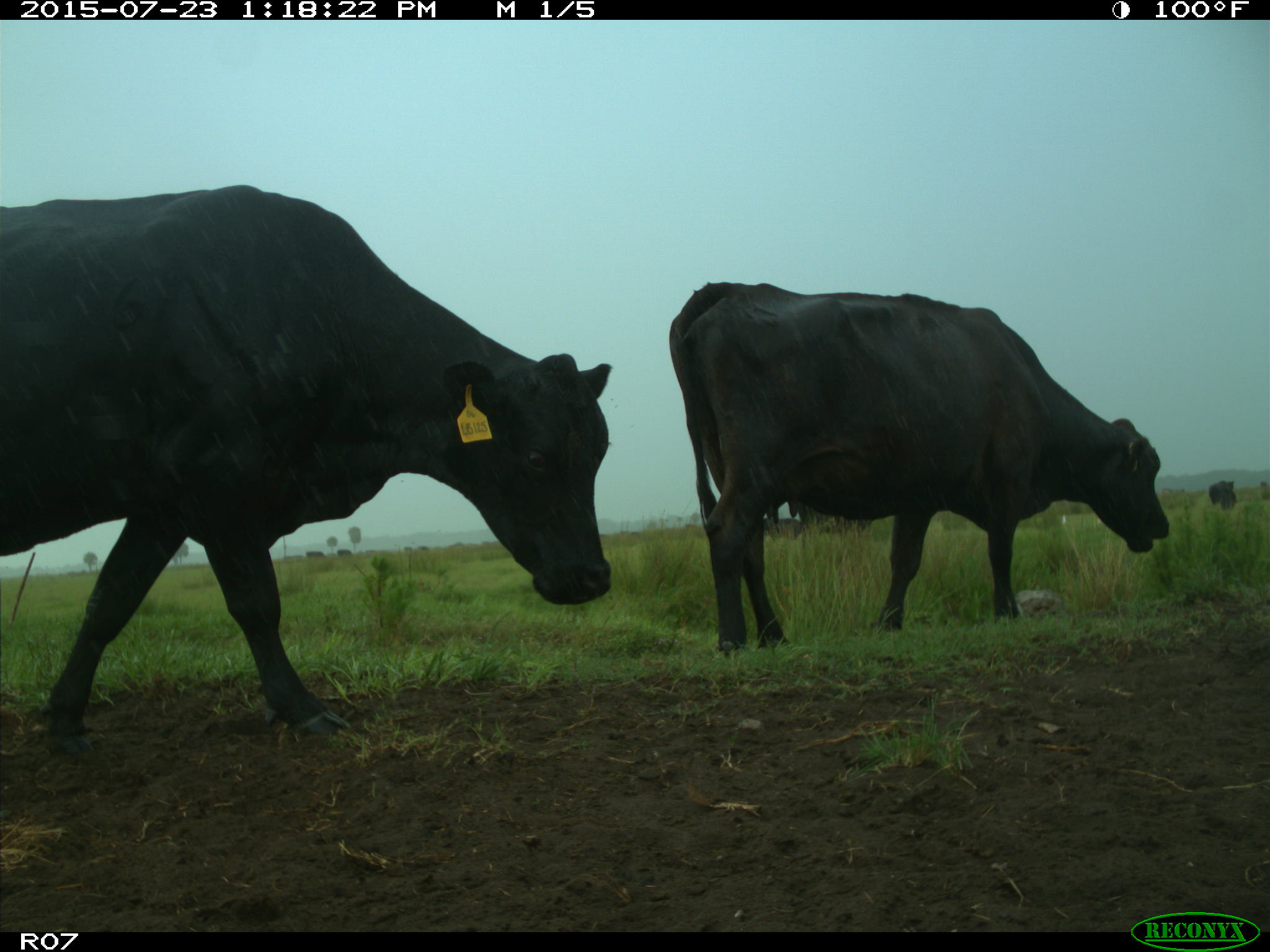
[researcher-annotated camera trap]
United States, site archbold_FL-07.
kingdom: Animalia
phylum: Chordata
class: Mammalia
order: Artiodactyla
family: Bovidae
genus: Bos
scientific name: Bos taurus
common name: domestic cow